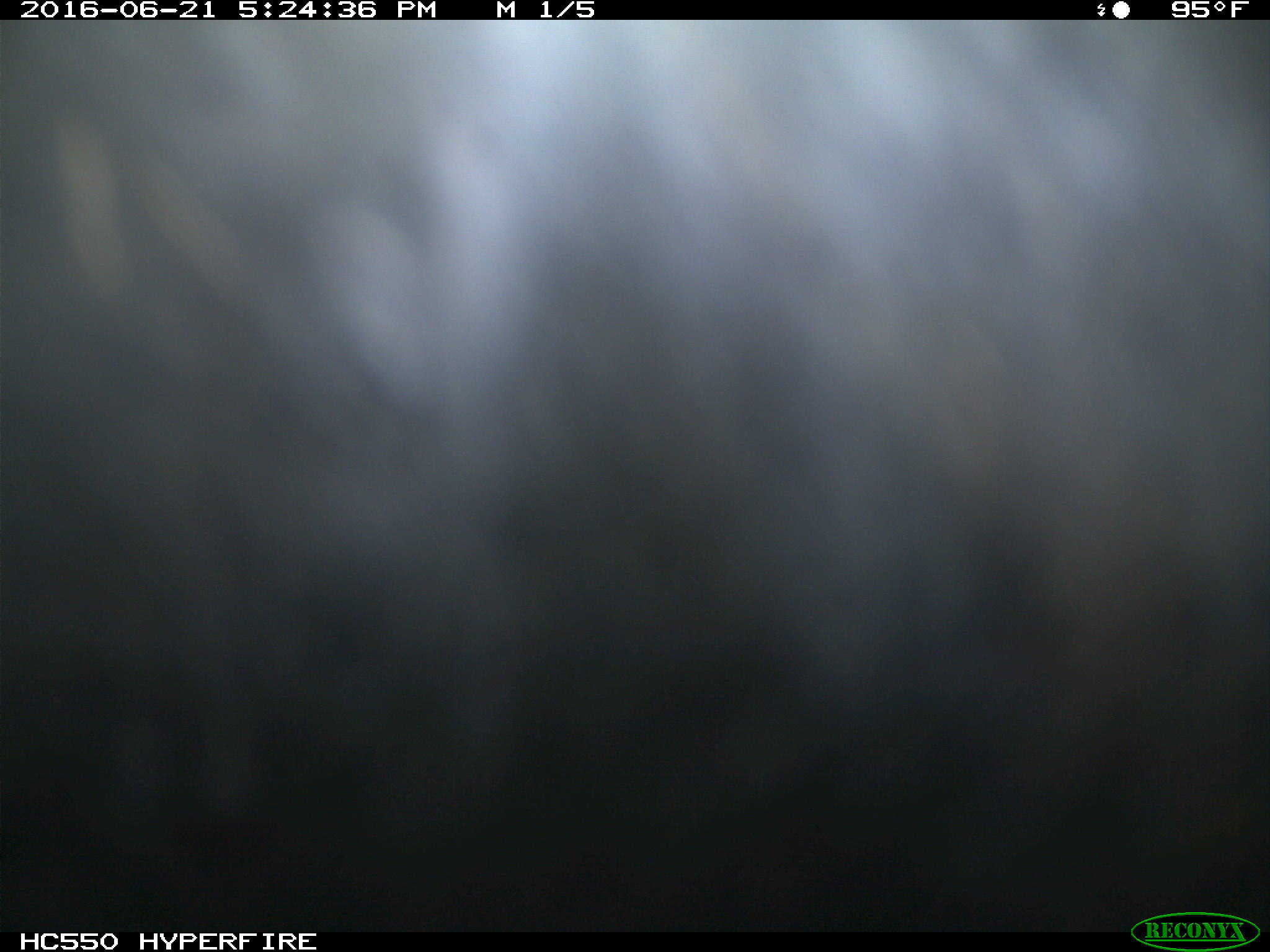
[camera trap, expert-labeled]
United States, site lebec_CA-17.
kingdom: Animalia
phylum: Chordata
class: Mammalia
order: Artiodactyla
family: Bovidae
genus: Bos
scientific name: Bos taurus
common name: domestic cow